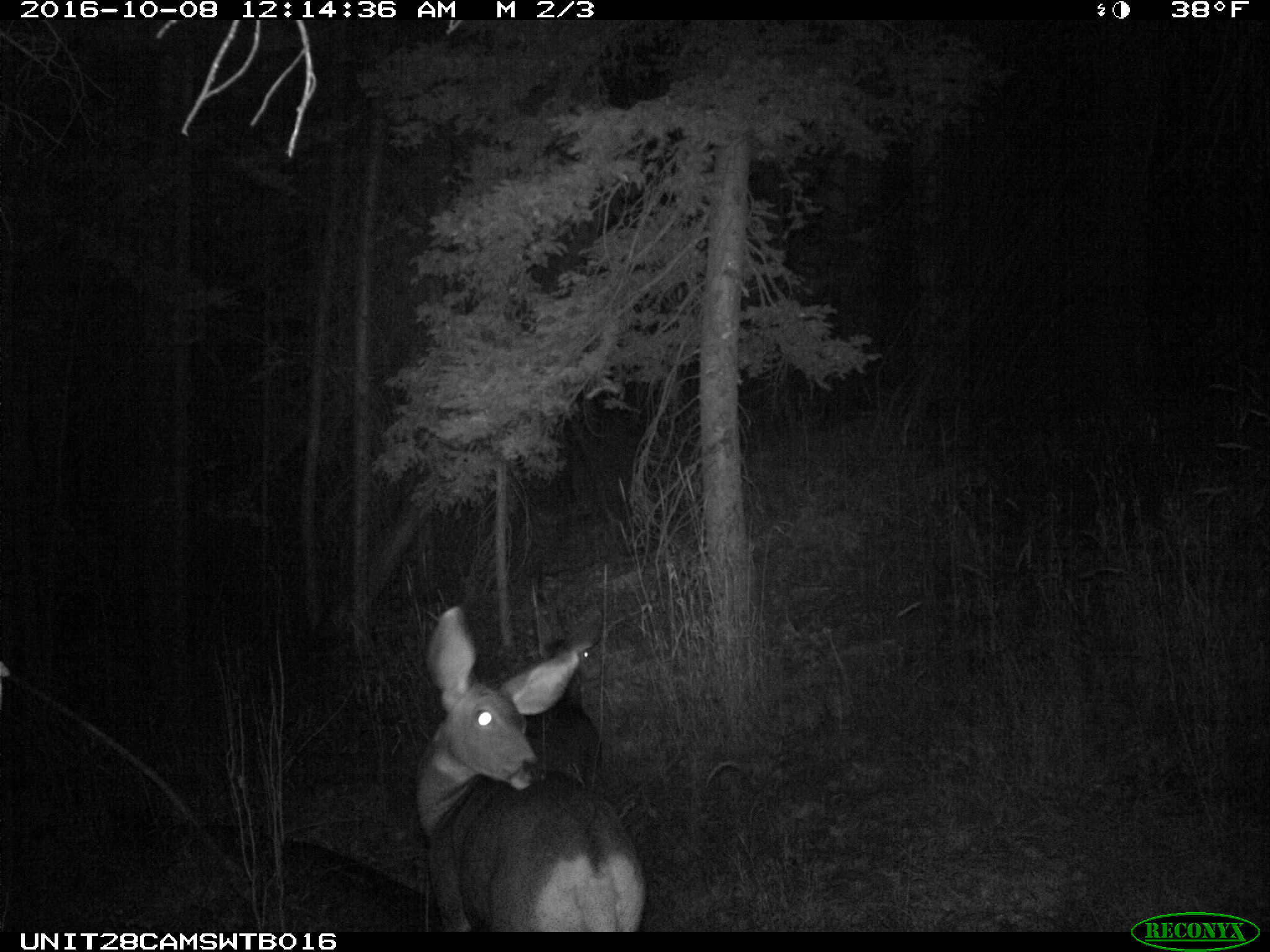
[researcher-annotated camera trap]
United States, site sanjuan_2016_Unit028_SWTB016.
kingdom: Animalia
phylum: Chordata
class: Mammalia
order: Artiodactyla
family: Cervidae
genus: Odocoileus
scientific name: Odocoileus hemionus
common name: mule deer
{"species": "Odocoileus hemionus (mule deer)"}